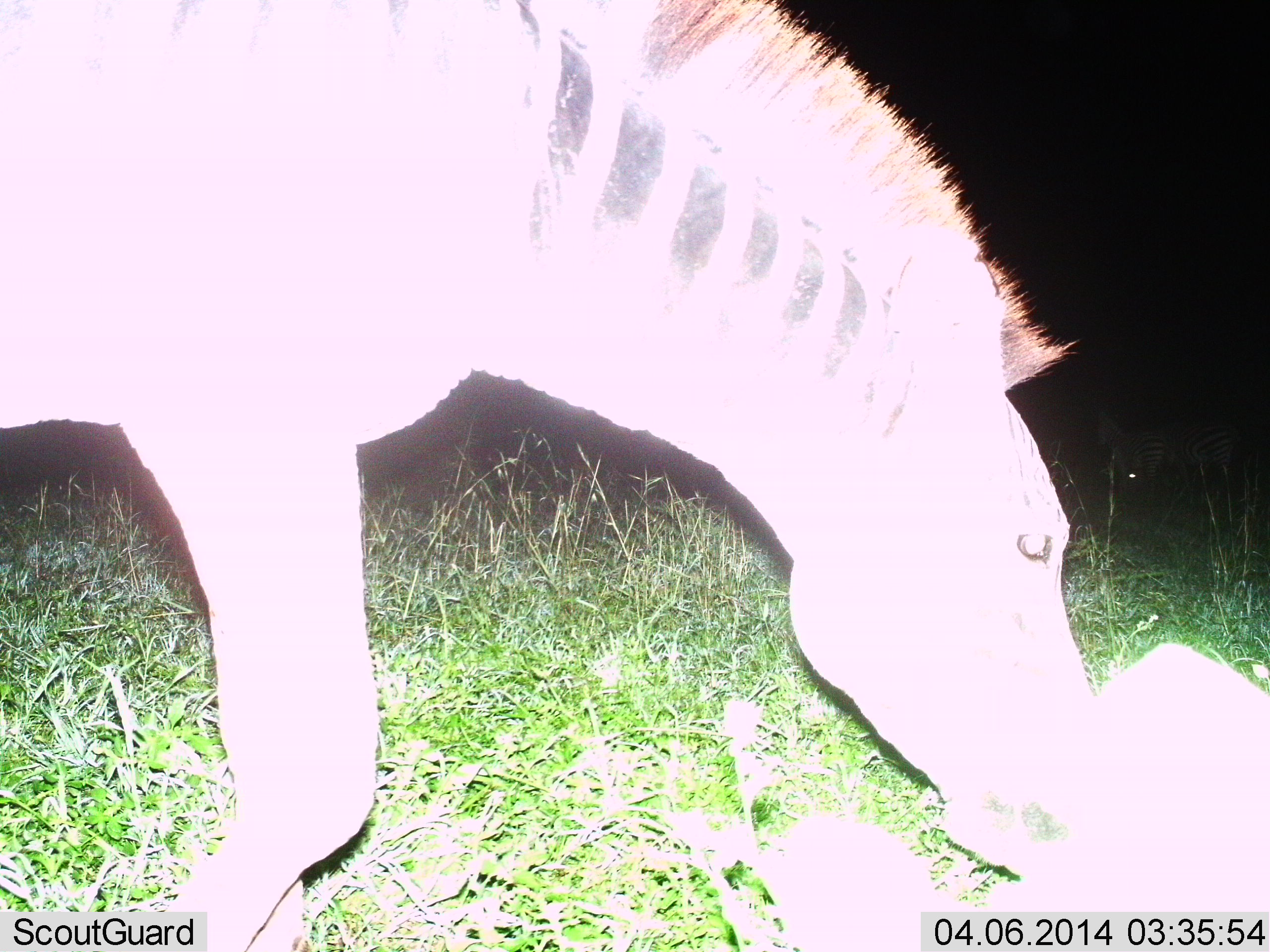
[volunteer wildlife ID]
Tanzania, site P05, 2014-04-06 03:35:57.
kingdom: Animalia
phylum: Chordata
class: Mammalia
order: Perissodactyla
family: Equidae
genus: Equus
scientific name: Equus quagga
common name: plains zebra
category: zebra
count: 1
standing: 30%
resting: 0%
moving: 10%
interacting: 10%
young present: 0%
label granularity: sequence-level